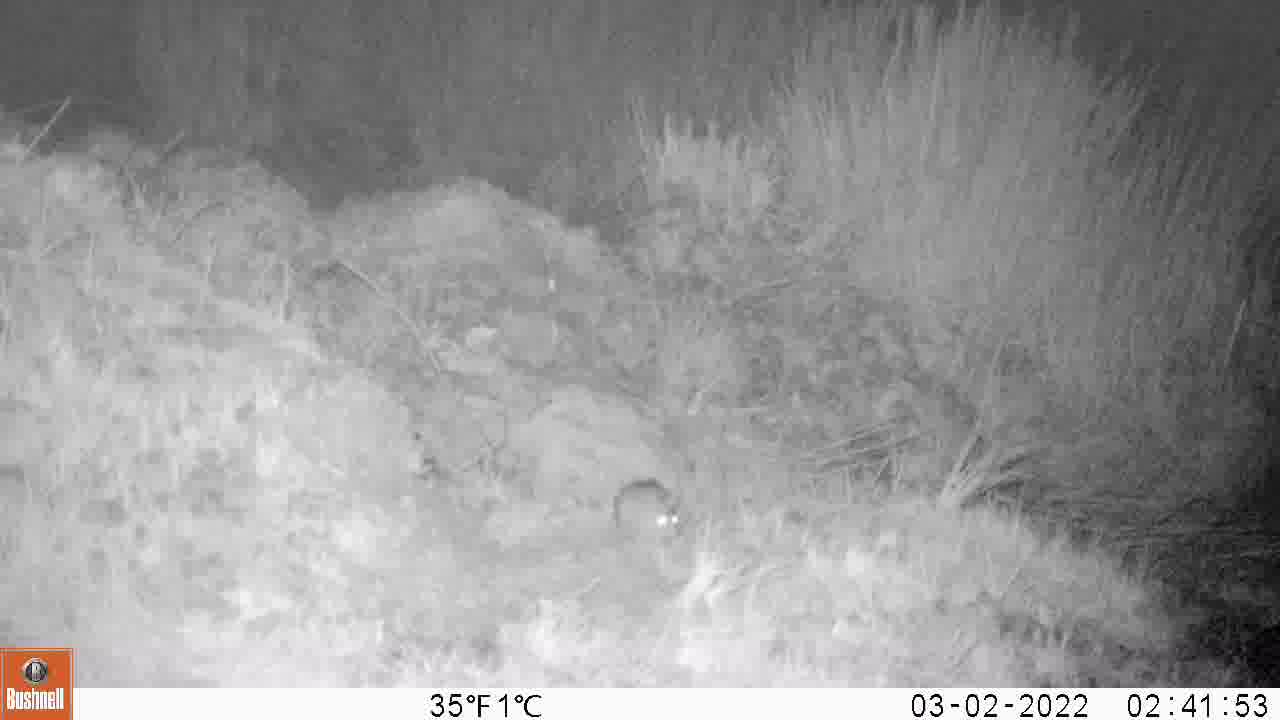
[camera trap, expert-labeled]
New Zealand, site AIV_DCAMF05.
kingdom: Animalia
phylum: Chordata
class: Mammalia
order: Rodentia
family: Muridae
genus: Mus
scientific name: Mus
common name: mouse